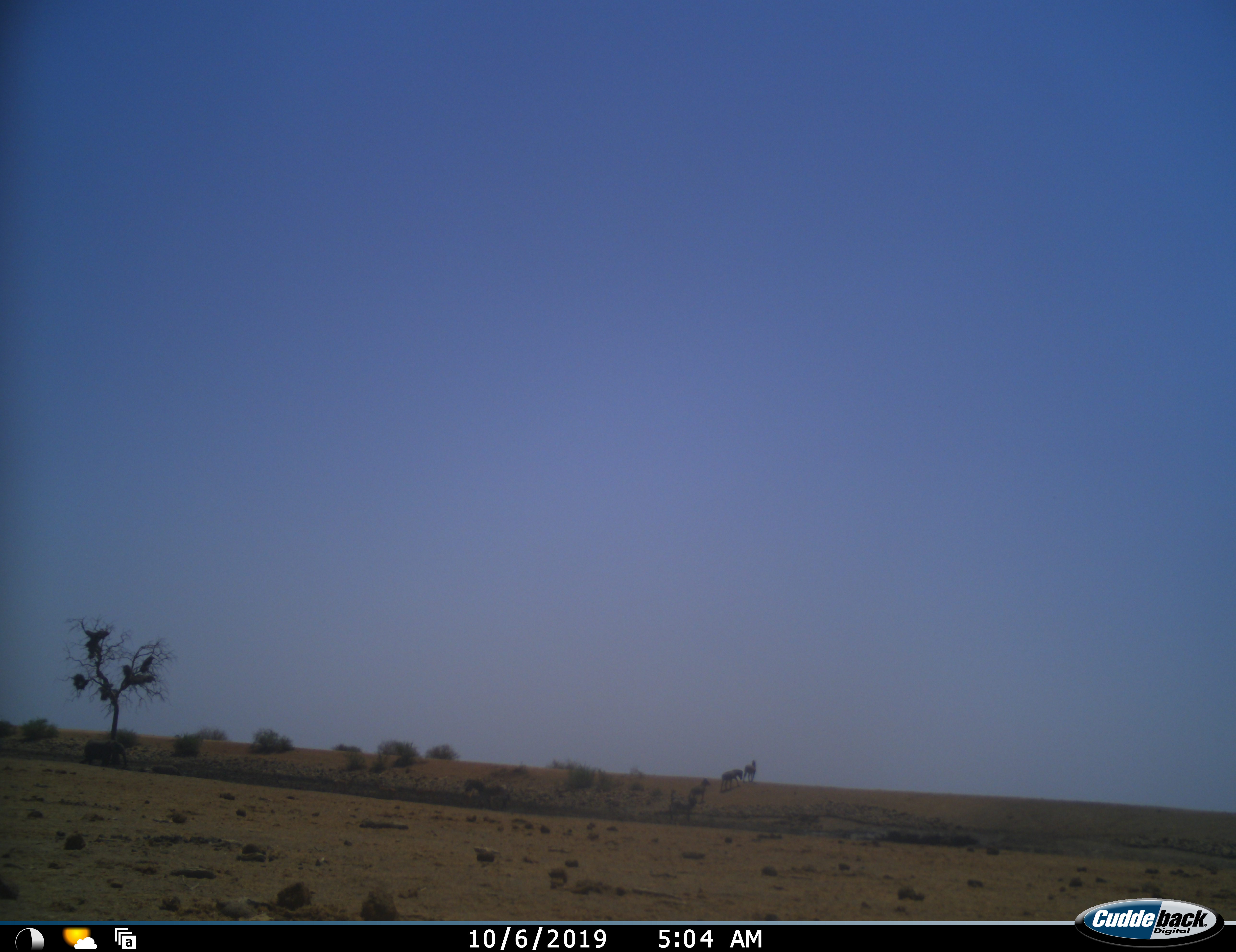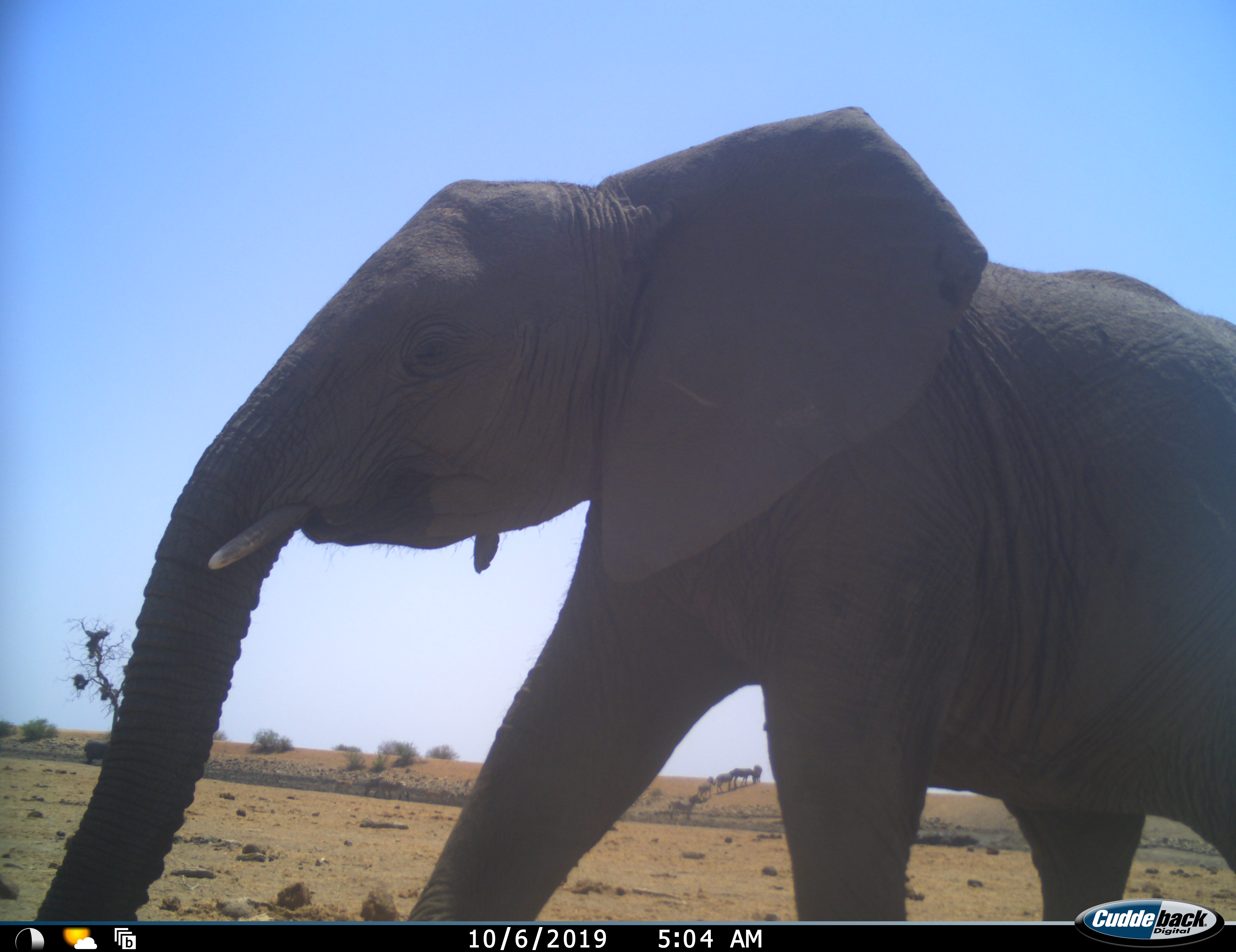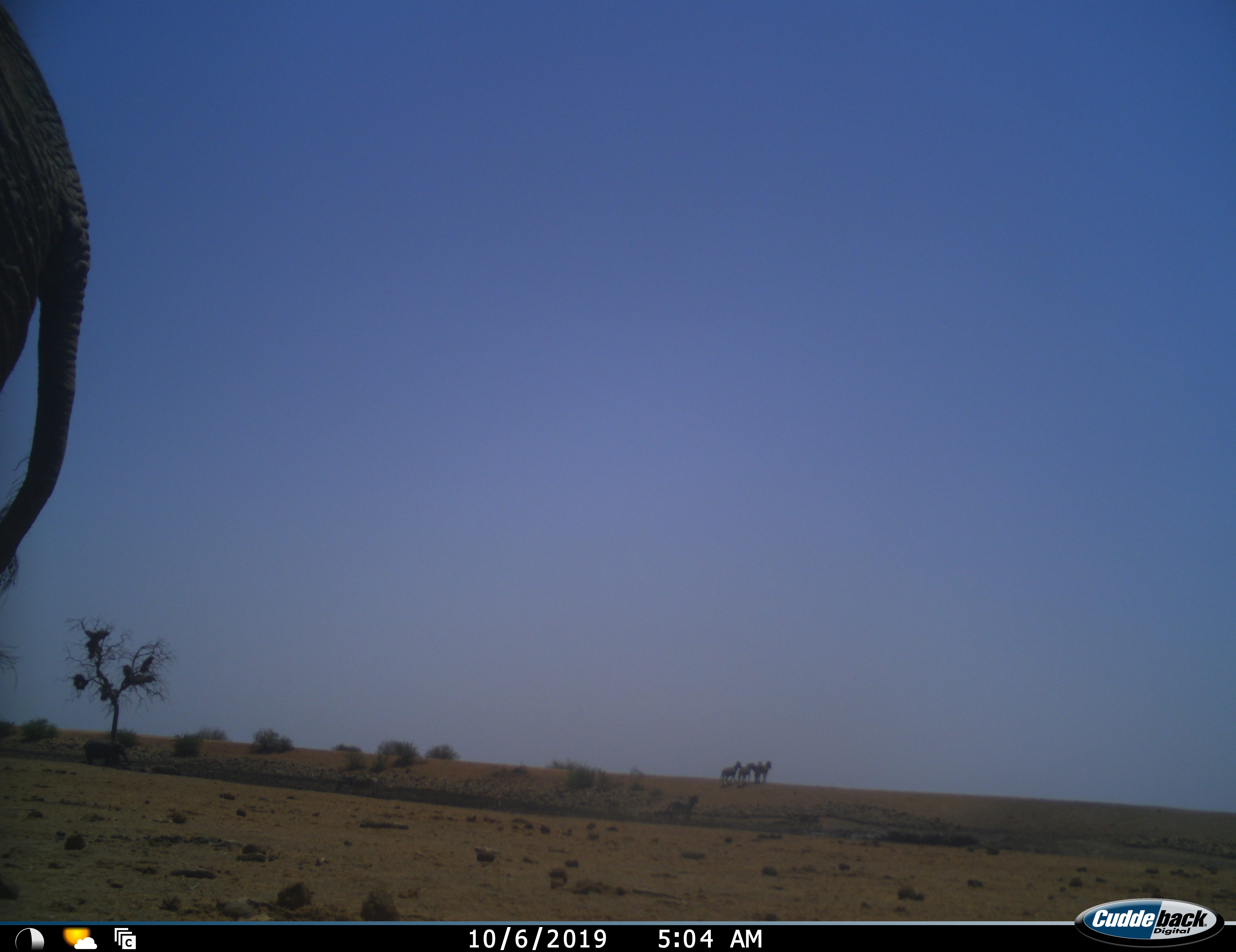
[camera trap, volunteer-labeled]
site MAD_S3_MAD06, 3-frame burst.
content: unidentified animal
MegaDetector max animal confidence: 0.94